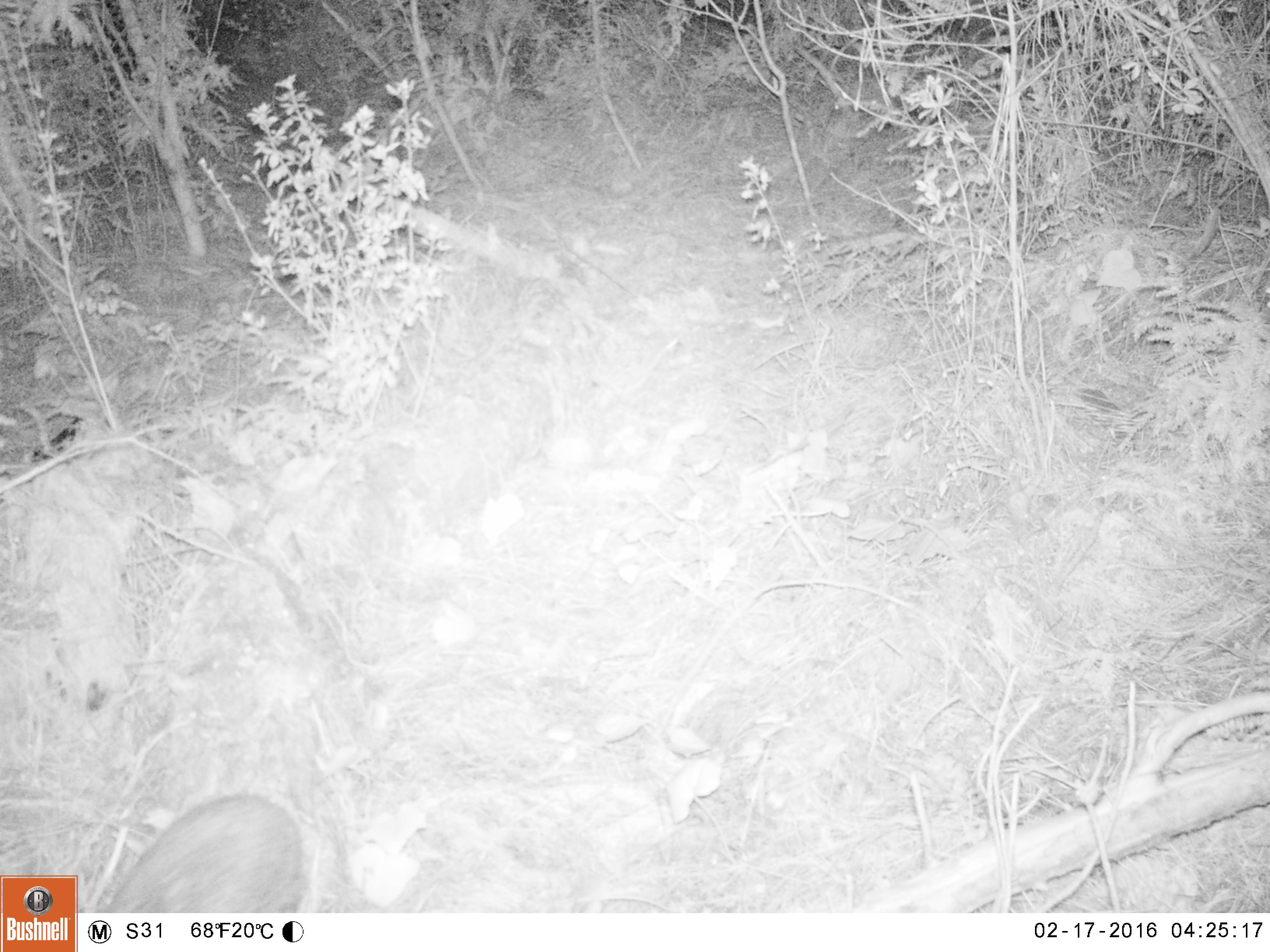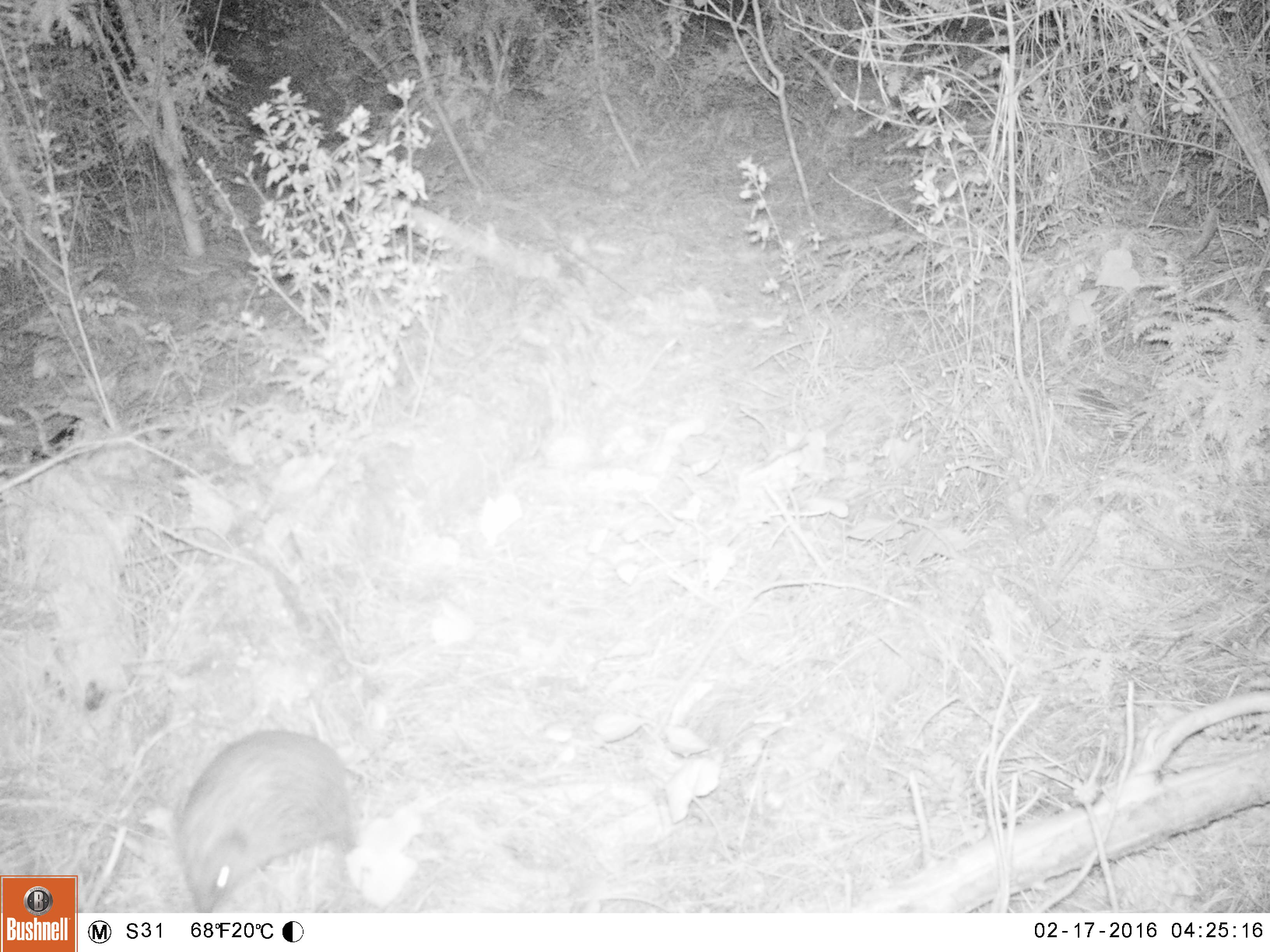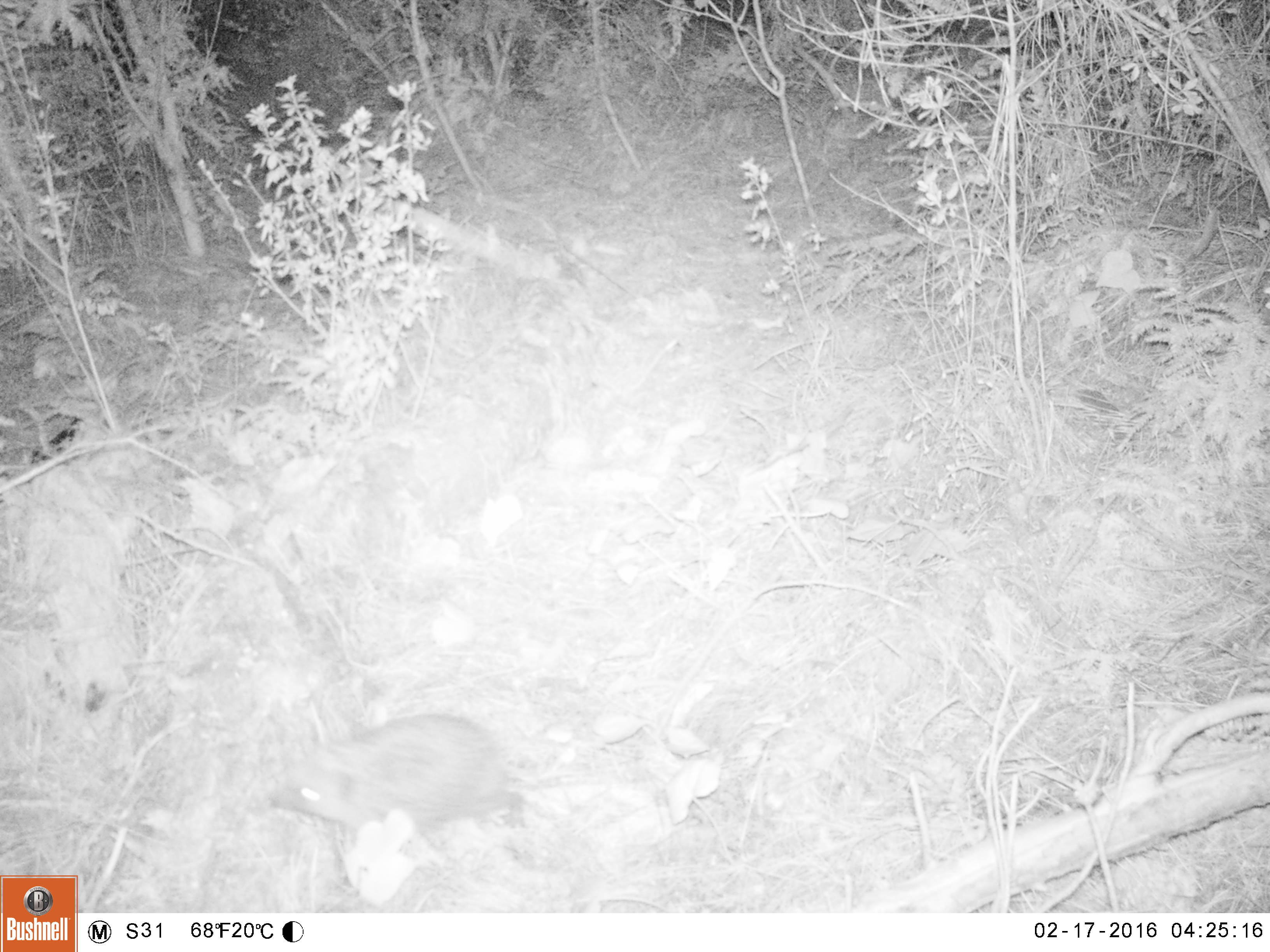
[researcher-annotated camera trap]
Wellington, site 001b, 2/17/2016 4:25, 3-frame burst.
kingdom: Animalia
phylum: Chordata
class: Mammalia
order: Eulipotyphla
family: Erinaceidae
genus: Erinaceus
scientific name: Erinaceus europaeus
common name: hedgehog